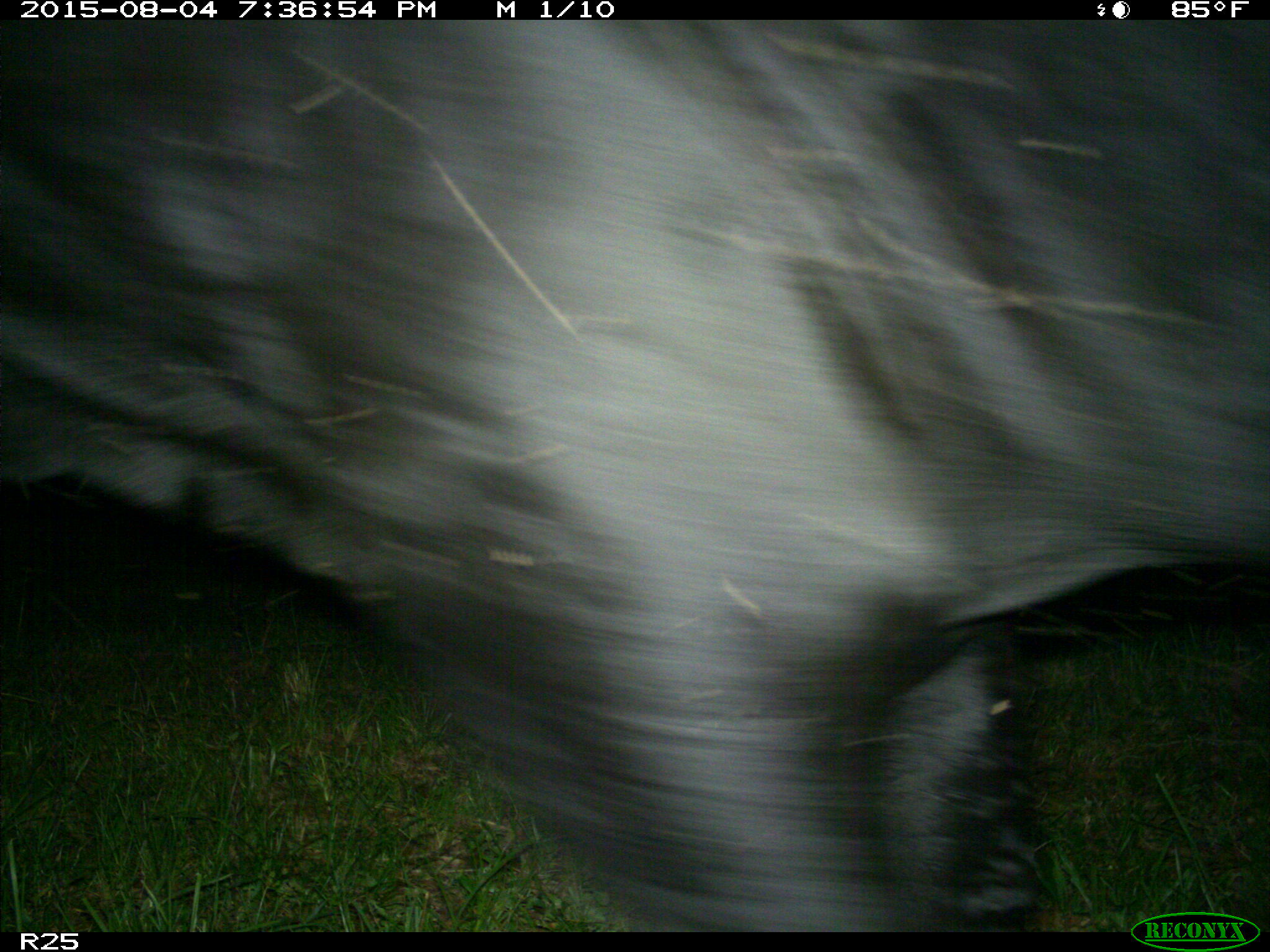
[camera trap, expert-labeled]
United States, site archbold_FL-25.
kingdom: Animalia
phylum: Chordata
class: Mammalia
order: Artiodactyla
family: Bovidae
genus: Bos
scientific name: Bos taurus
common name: domestic cow